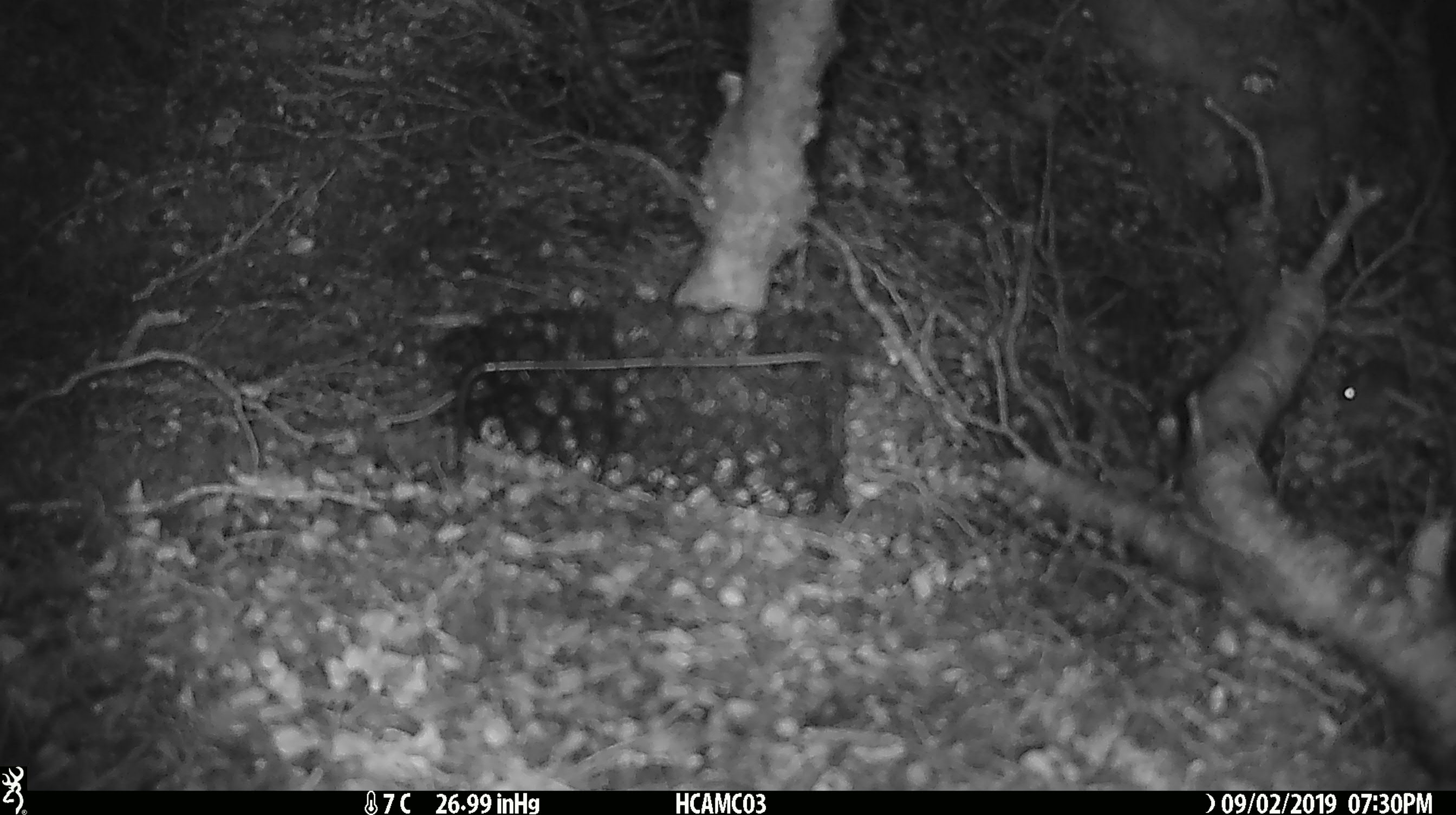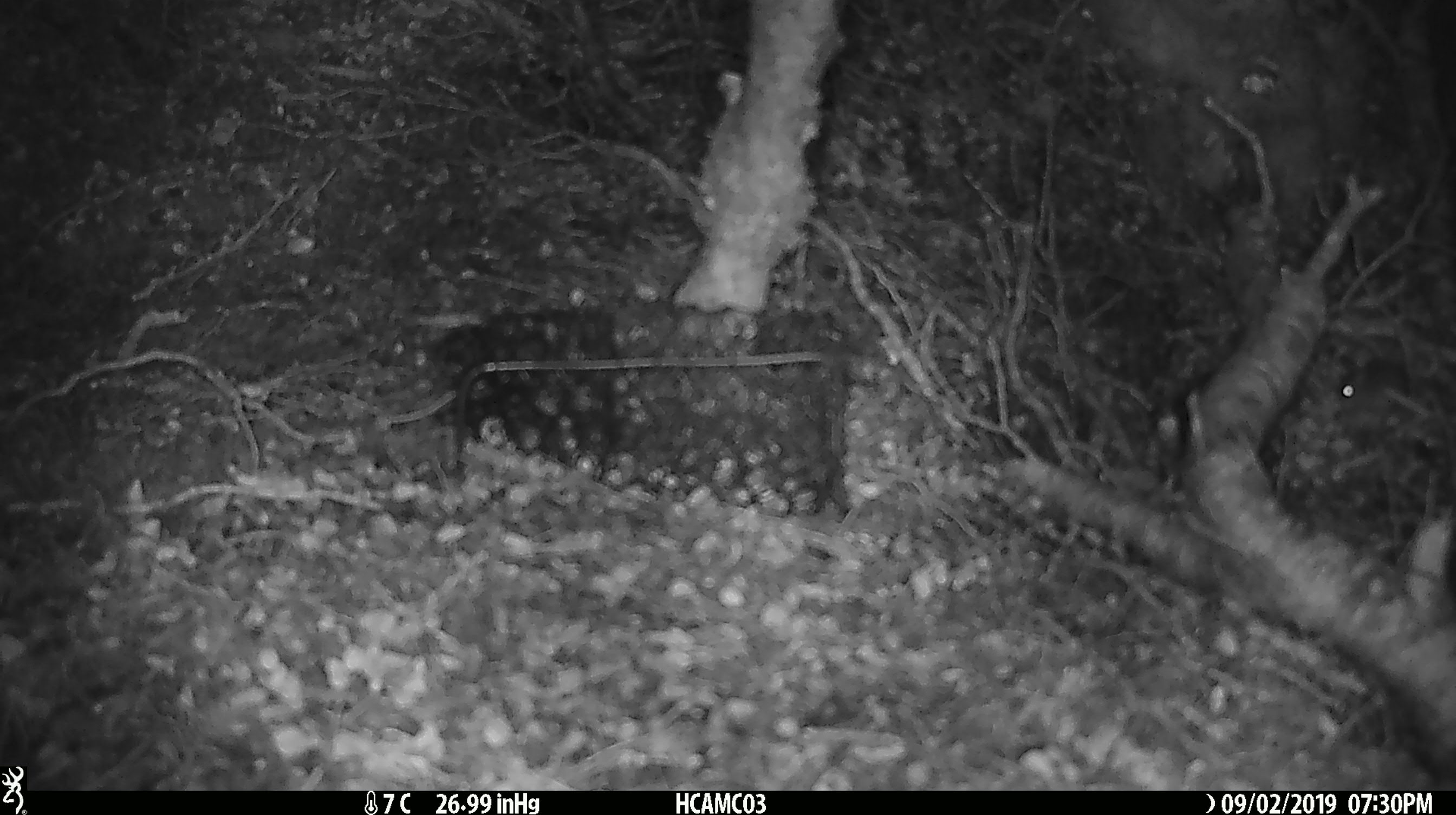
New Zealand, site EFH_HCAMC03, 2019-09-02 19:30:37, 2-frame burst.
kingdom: Animalia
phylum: Chordata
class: Mammalia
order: Rodentia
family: Muridae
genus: Mus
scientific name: Mus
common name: mouse